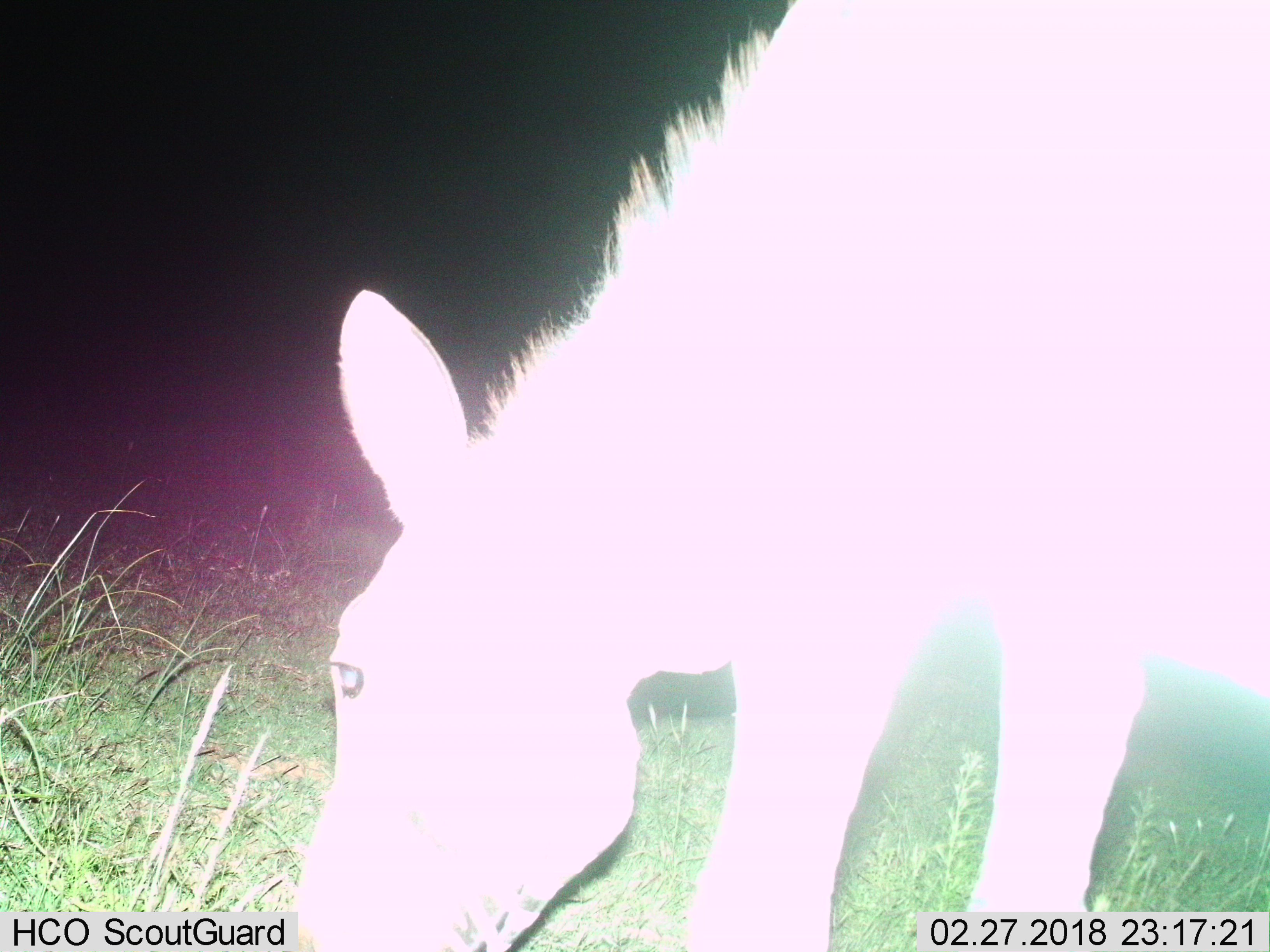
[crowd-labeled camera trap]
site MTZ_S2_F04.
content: unidentified animal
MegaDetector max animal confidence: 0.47